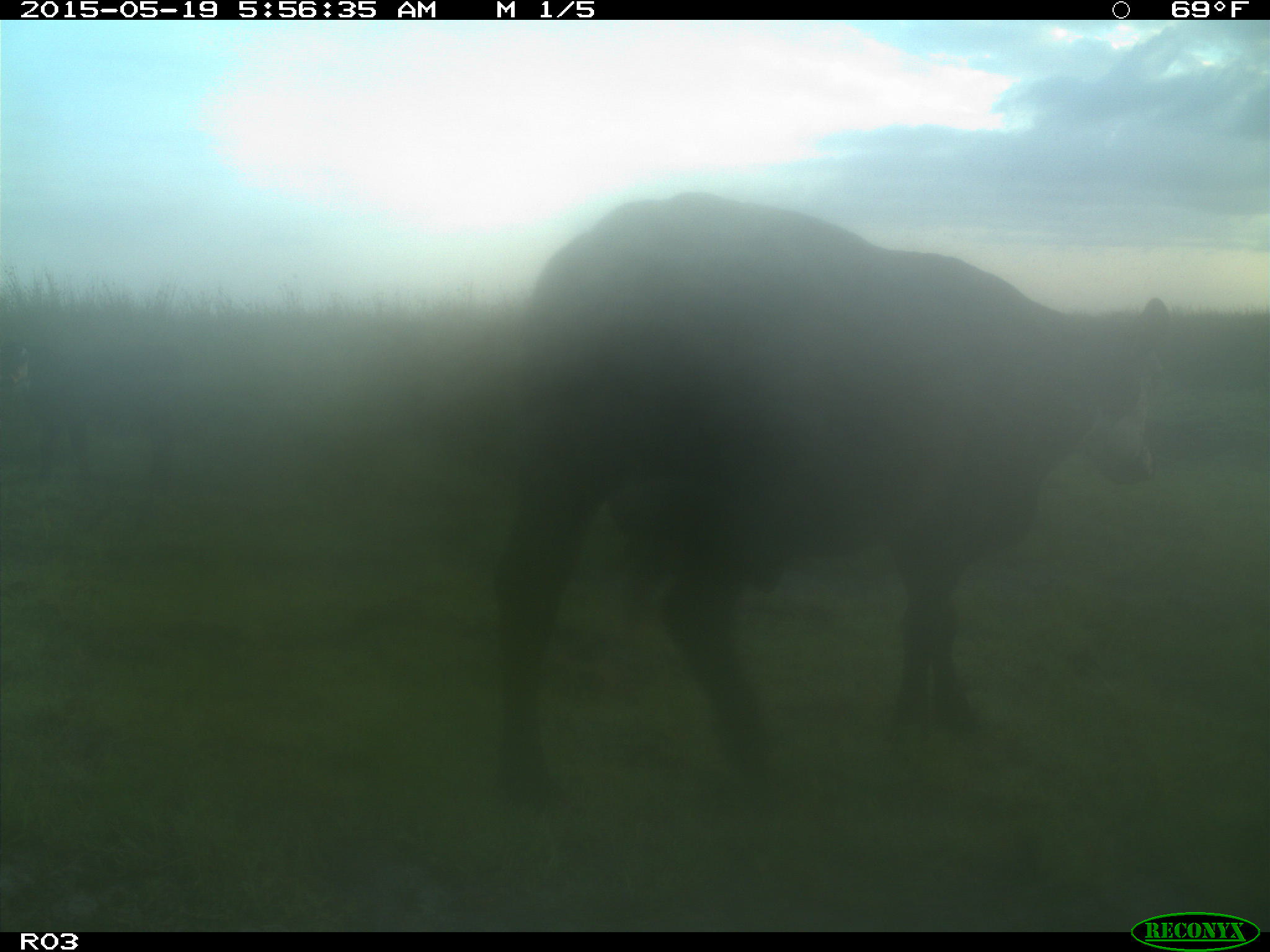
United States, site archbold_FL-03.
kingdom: Animalia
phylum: Chordata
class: Mammalia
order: Artiodactyla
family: Bovidae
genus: Bos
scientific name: Bos taurus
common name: domestic cow